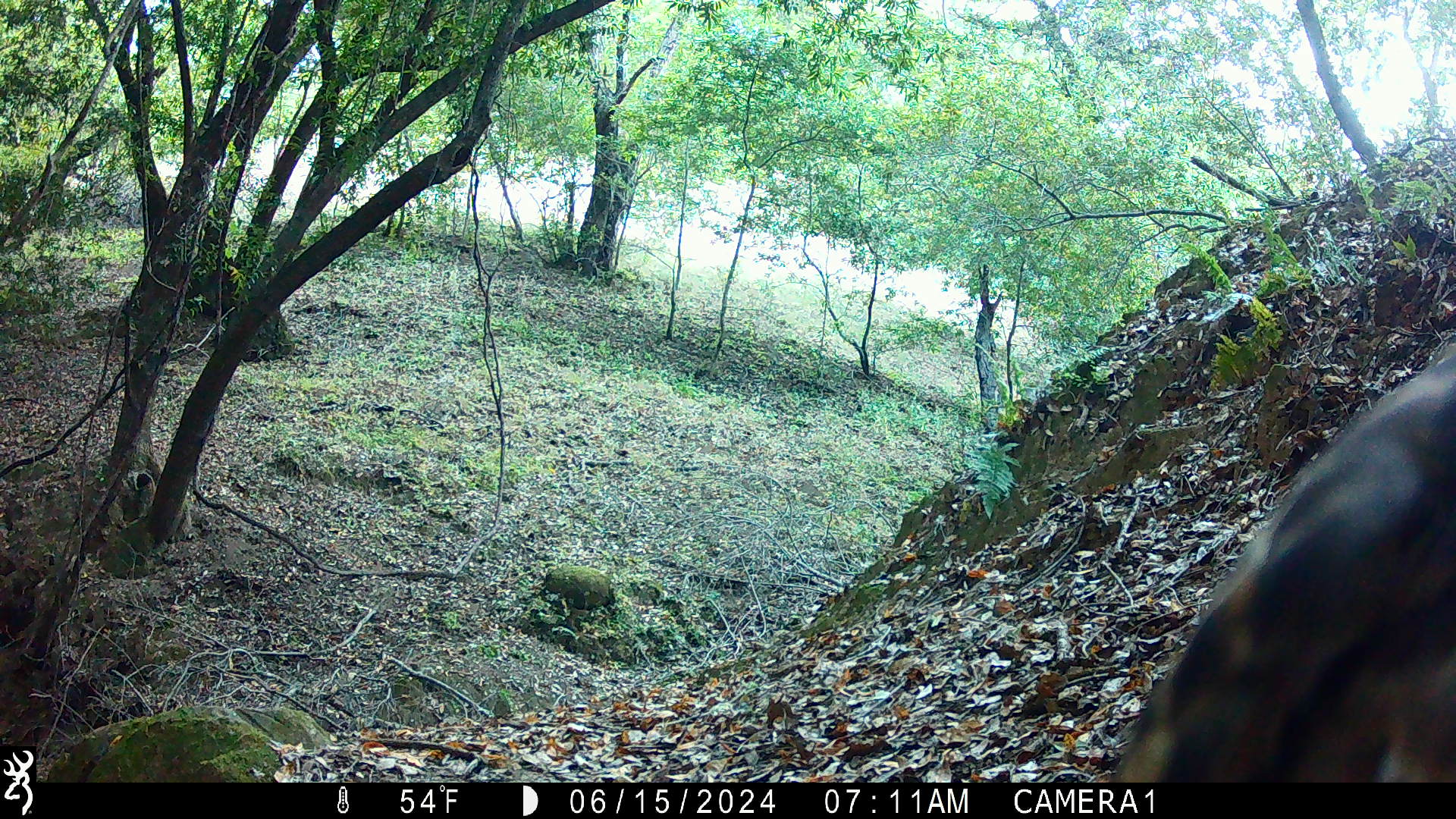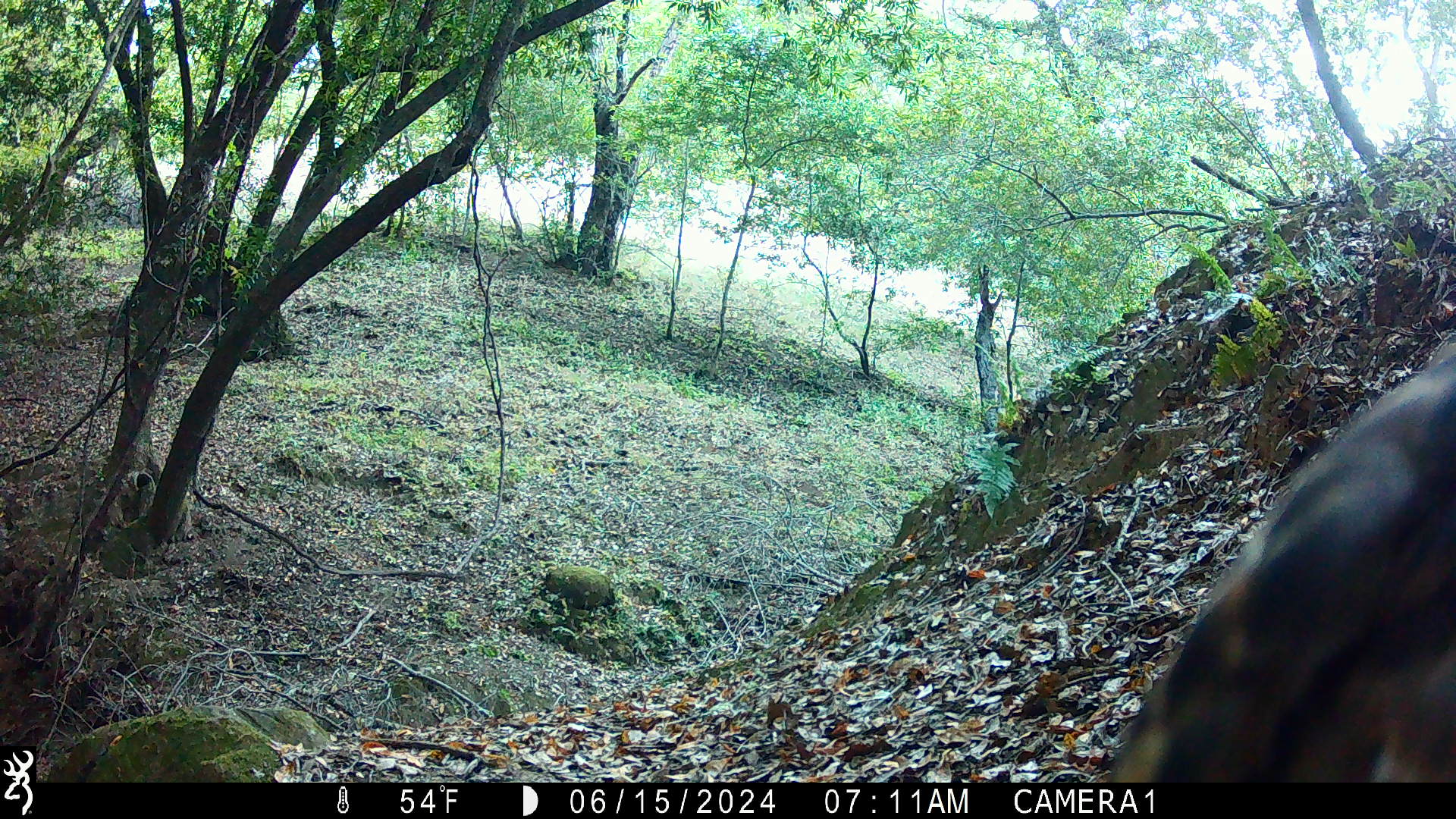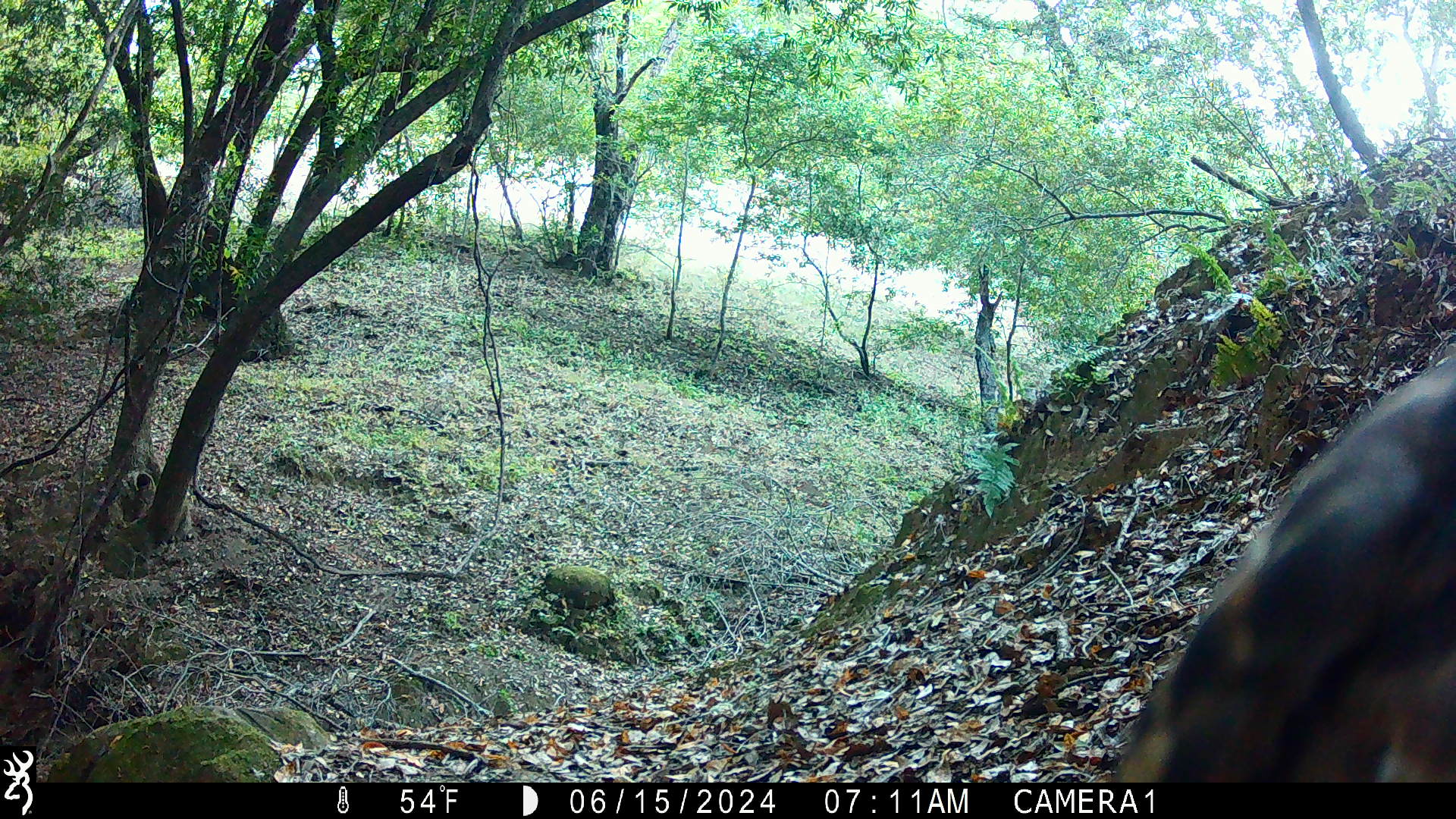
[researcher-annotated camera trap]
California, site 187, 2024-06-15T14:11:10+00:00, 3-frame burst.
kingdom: Animalia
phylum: Chordata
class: Aves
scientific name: Aves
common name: bird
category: unknown bird